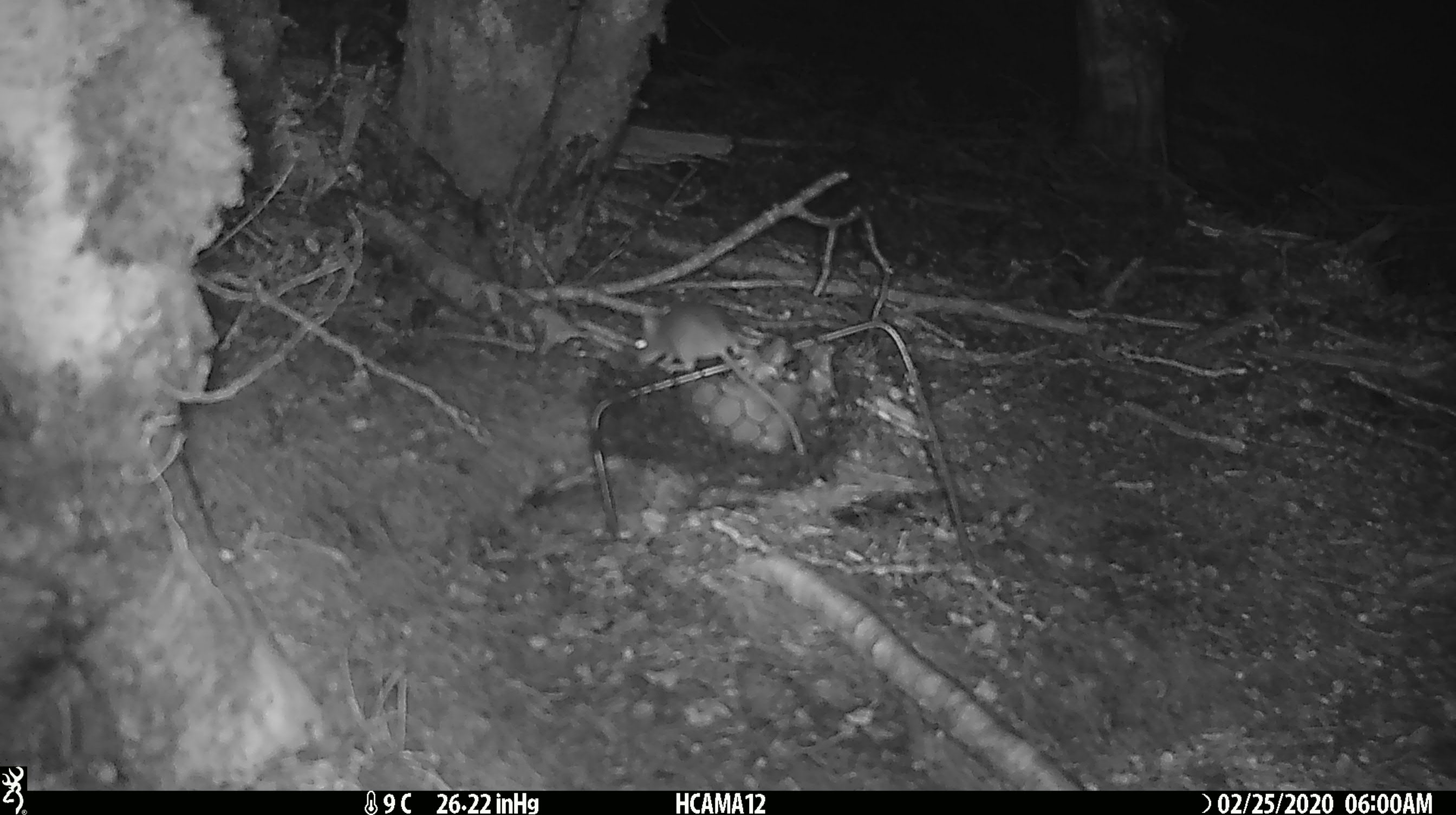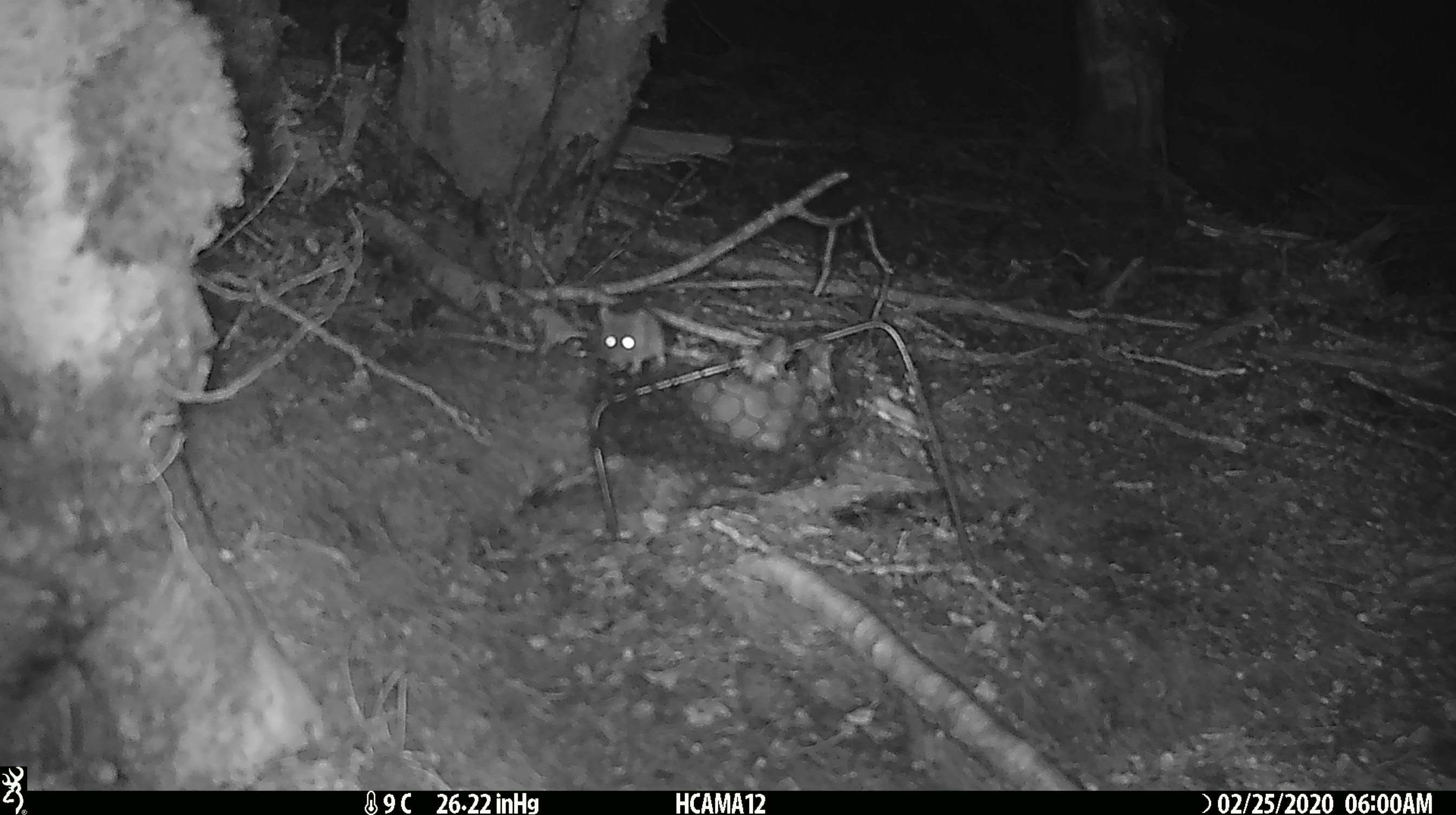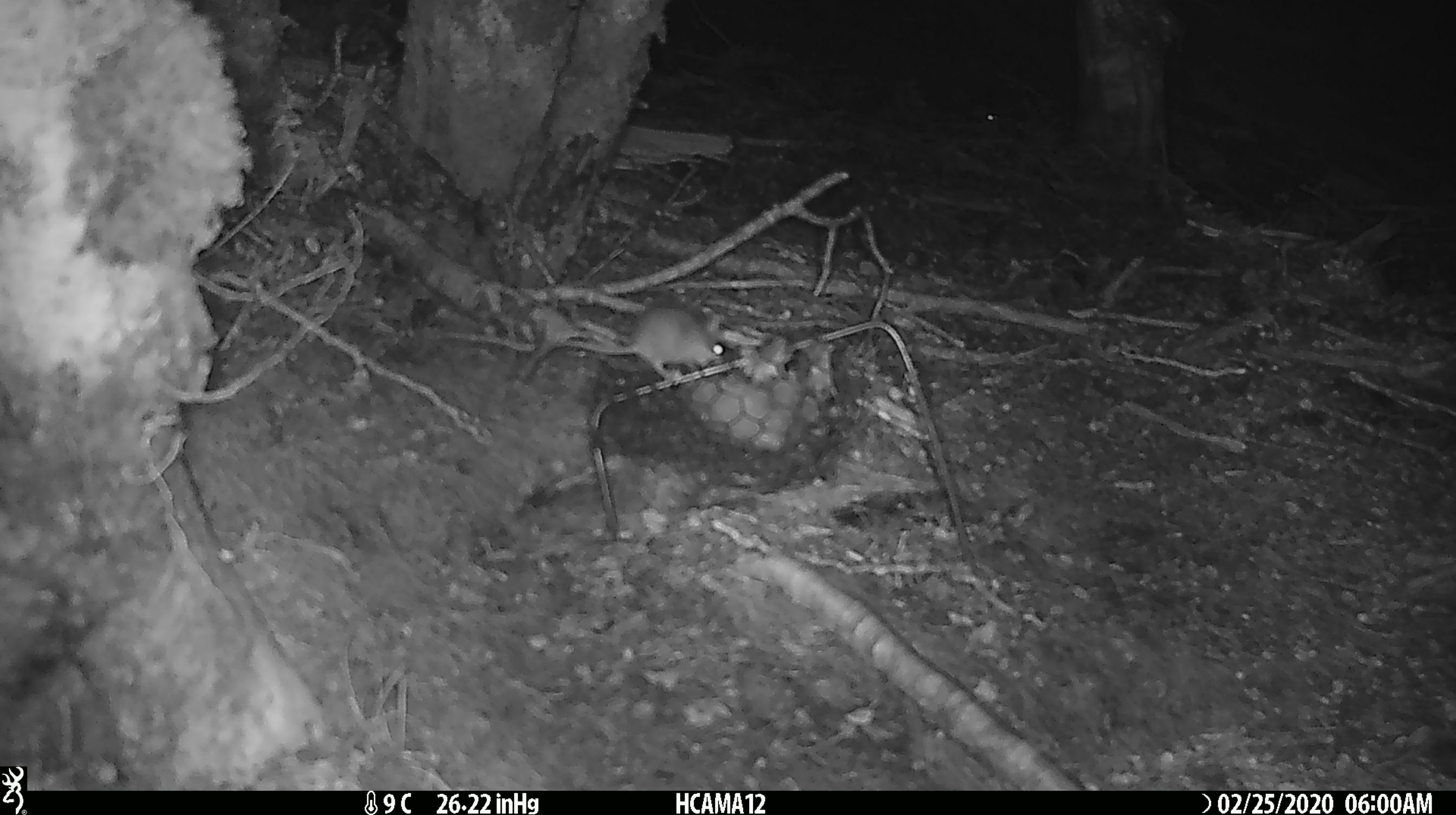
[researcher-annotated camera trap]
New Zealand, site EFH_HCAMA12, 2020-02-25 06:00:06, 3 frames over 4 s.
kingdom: Animalia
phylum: Chordata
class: Mammalia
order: Rodentia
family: Muridae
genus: Mus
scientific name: Mus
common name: mouse